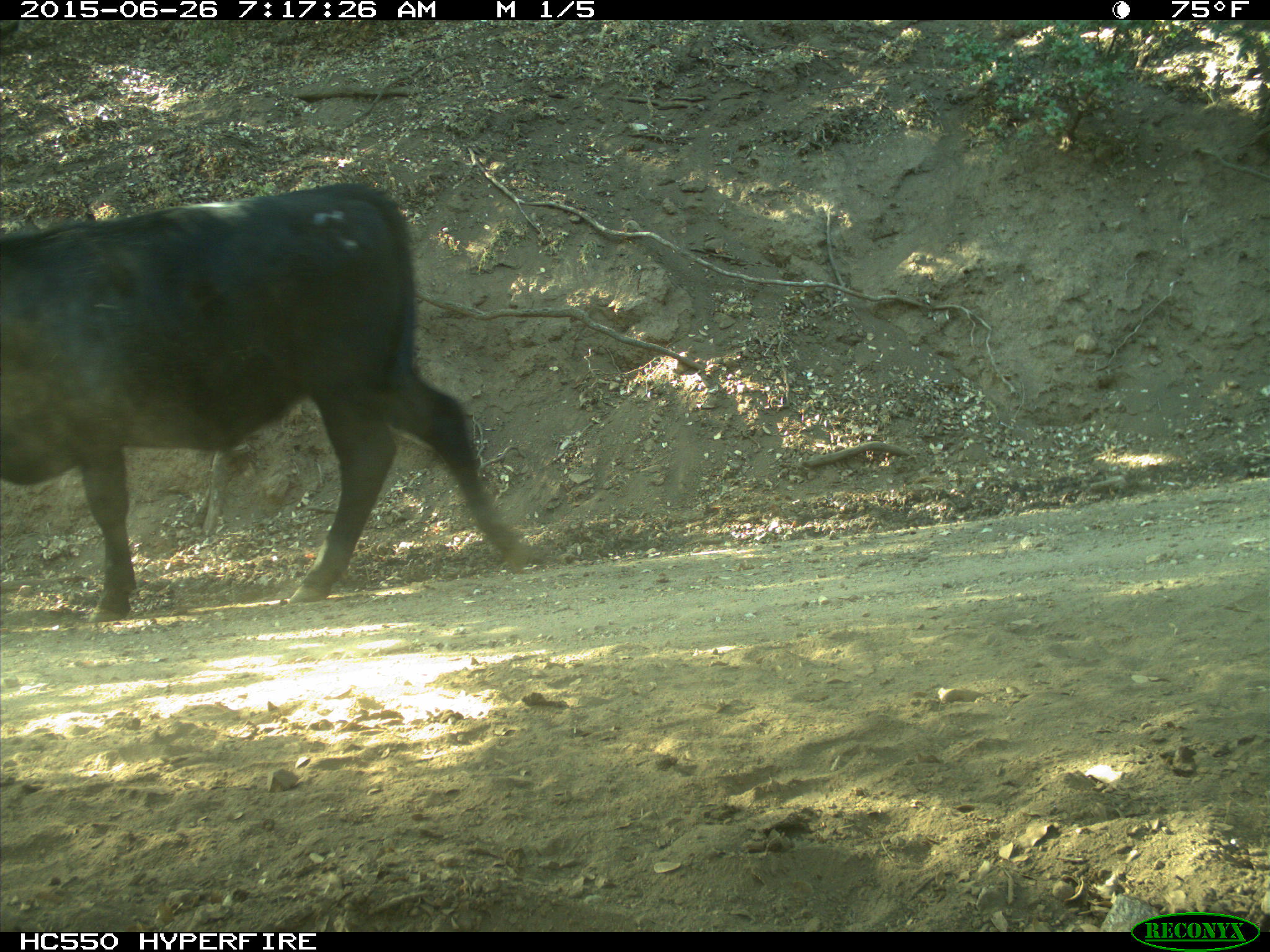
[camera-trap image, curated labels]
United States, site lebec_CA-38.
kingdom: Animalia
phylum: Chordata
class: Mammalia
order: Artiodactyla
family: Bovidae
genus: Bos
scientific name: Bos taurus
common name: domestic cow